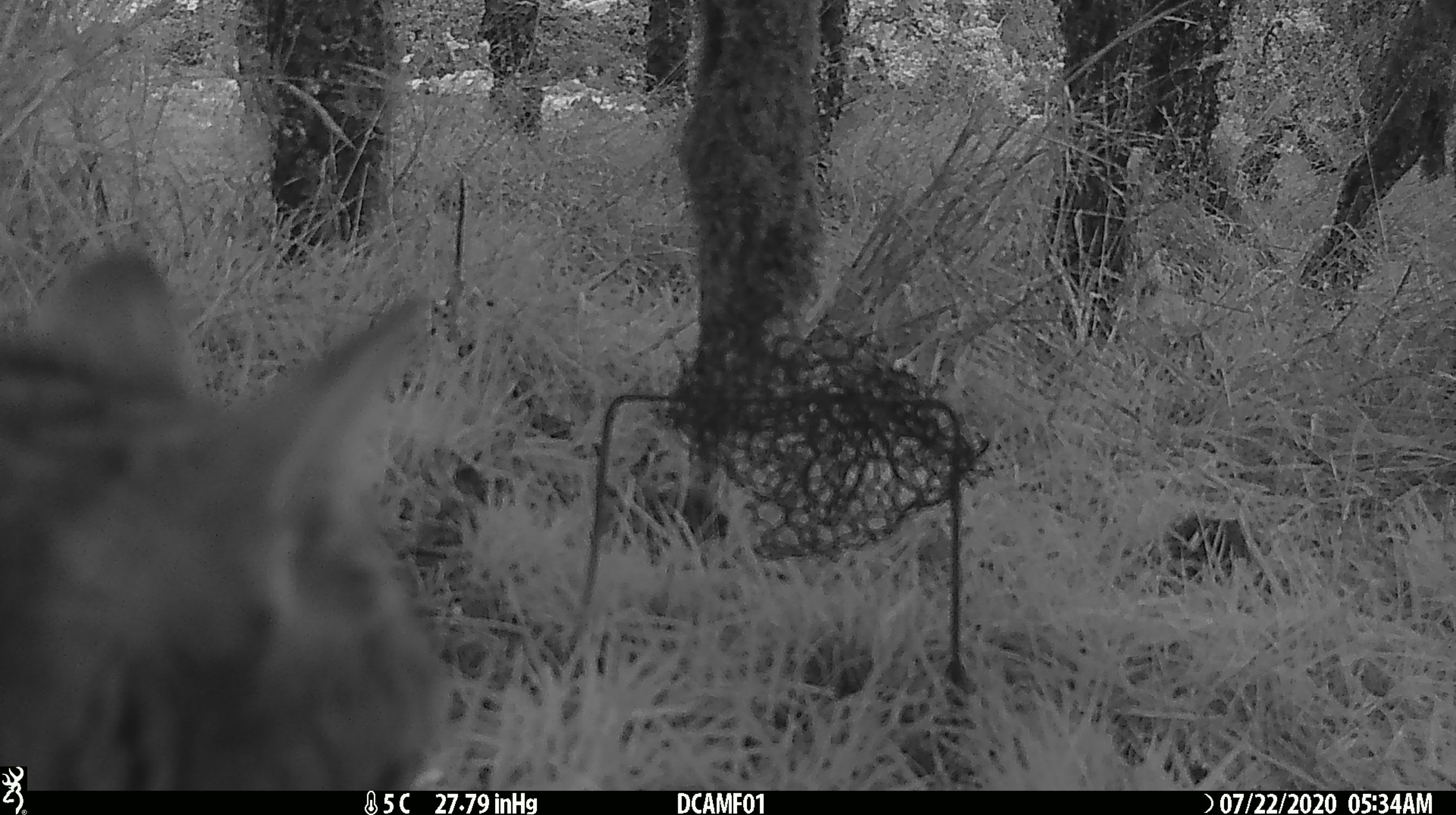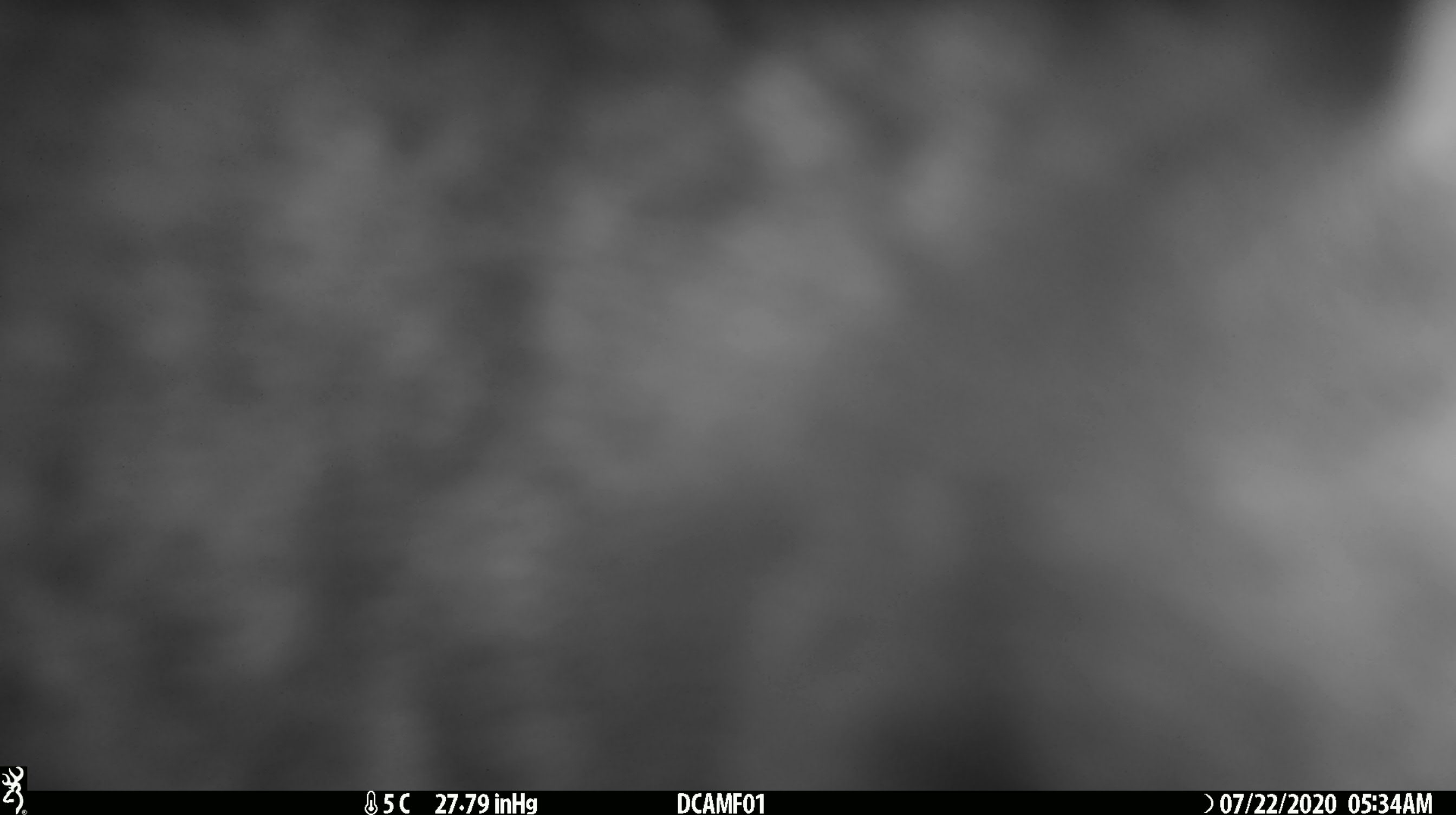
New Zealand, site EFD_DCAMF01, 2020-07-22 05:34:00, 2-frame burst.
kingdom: Animalia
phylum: Chordata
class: Mammalia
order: Carnivora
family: Felidae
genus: Felis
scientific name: Felis catus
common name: domestic cat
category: cat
Cat (domestic cat) (Felis catus).